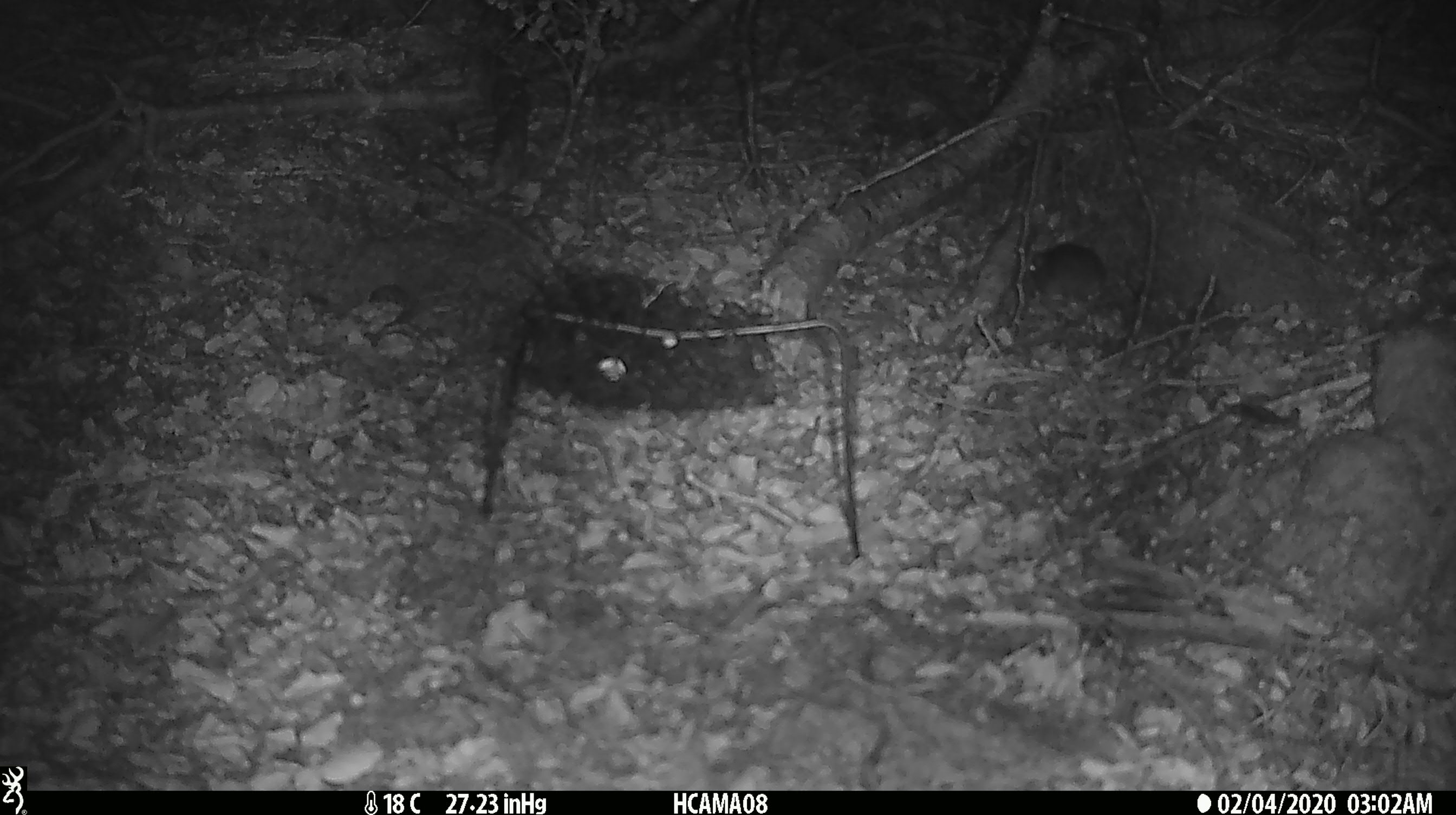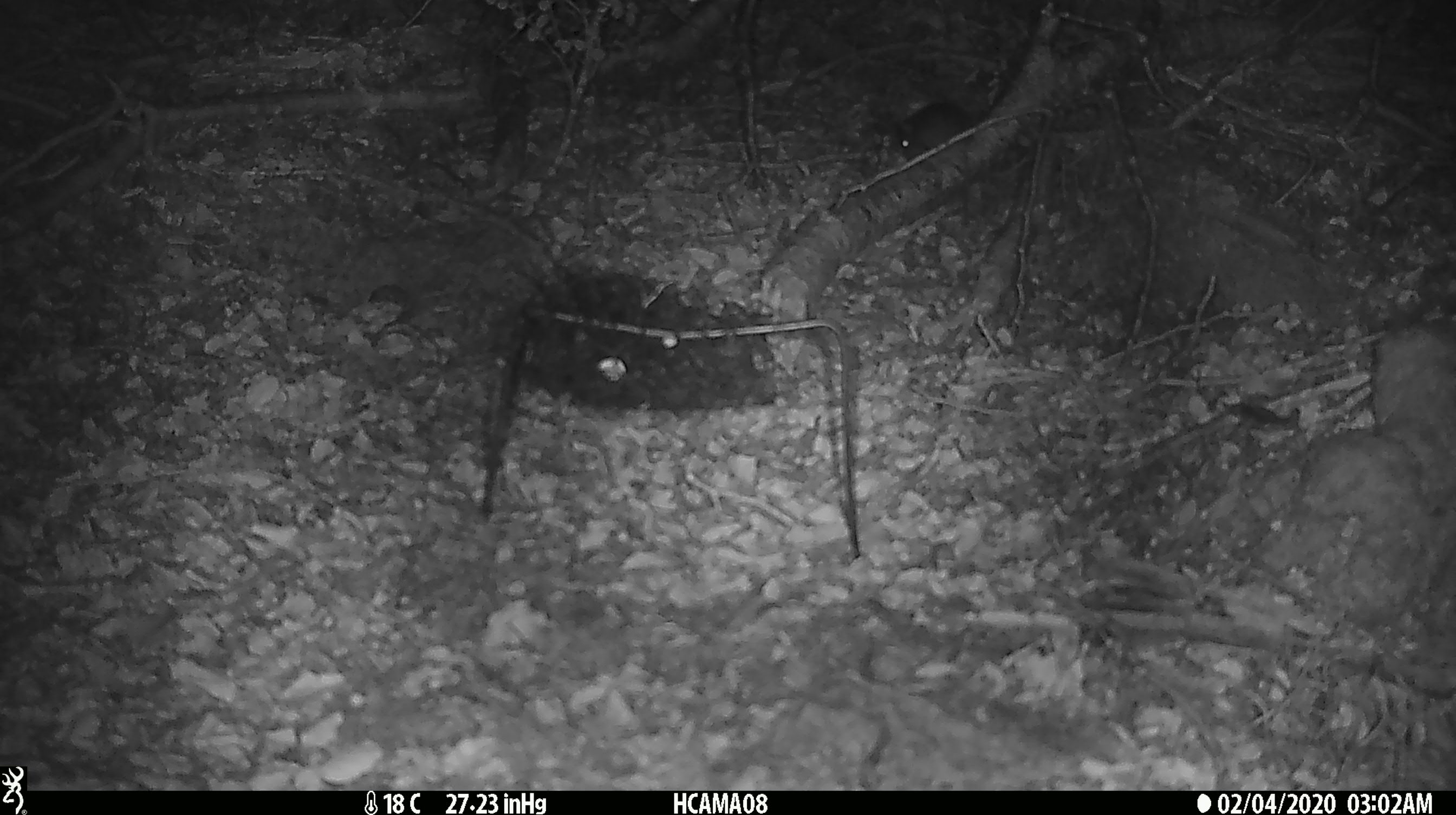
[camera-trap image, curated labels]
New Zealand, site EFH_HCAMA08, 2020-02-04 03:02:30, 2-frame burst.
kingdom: Animalia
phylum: Chordata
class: Mammalia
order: Rodentia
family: Muridae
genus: Mus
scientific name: Mus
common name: mouse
Mouse (Mus).